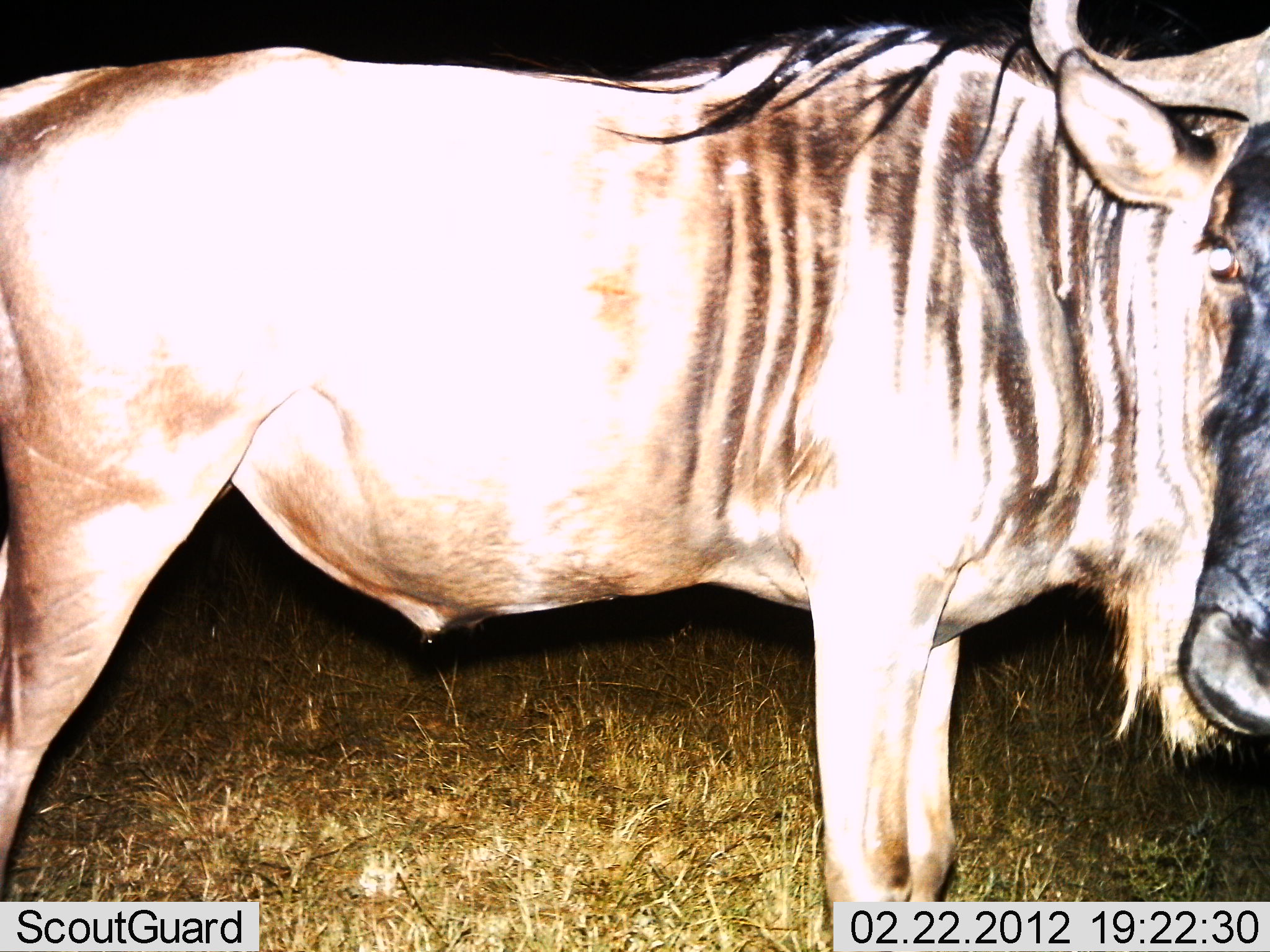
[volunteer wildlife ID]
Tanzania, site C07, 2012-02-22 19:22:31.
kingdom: Animalia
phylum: Chordata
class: Mammalia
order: Artiodactyla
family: Bovidae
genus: Connochaetes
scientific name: Connochaetes taurinus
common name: blue wildebeest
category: wildebeest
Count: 1.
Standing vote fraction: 91%.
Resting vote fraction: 0%.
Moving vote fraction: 4%.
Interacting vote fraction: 4%.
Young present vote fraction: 0%.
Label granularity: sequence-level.